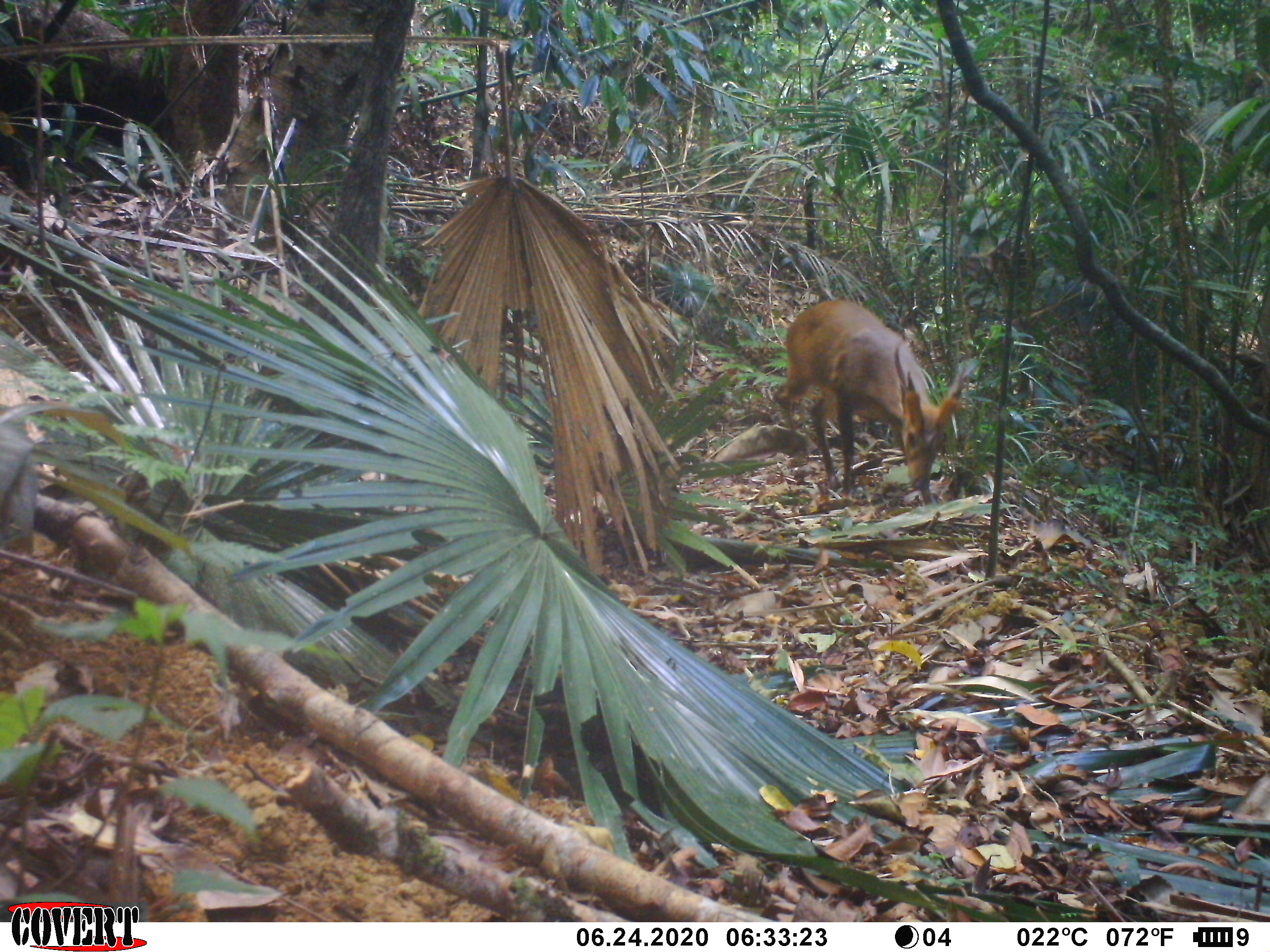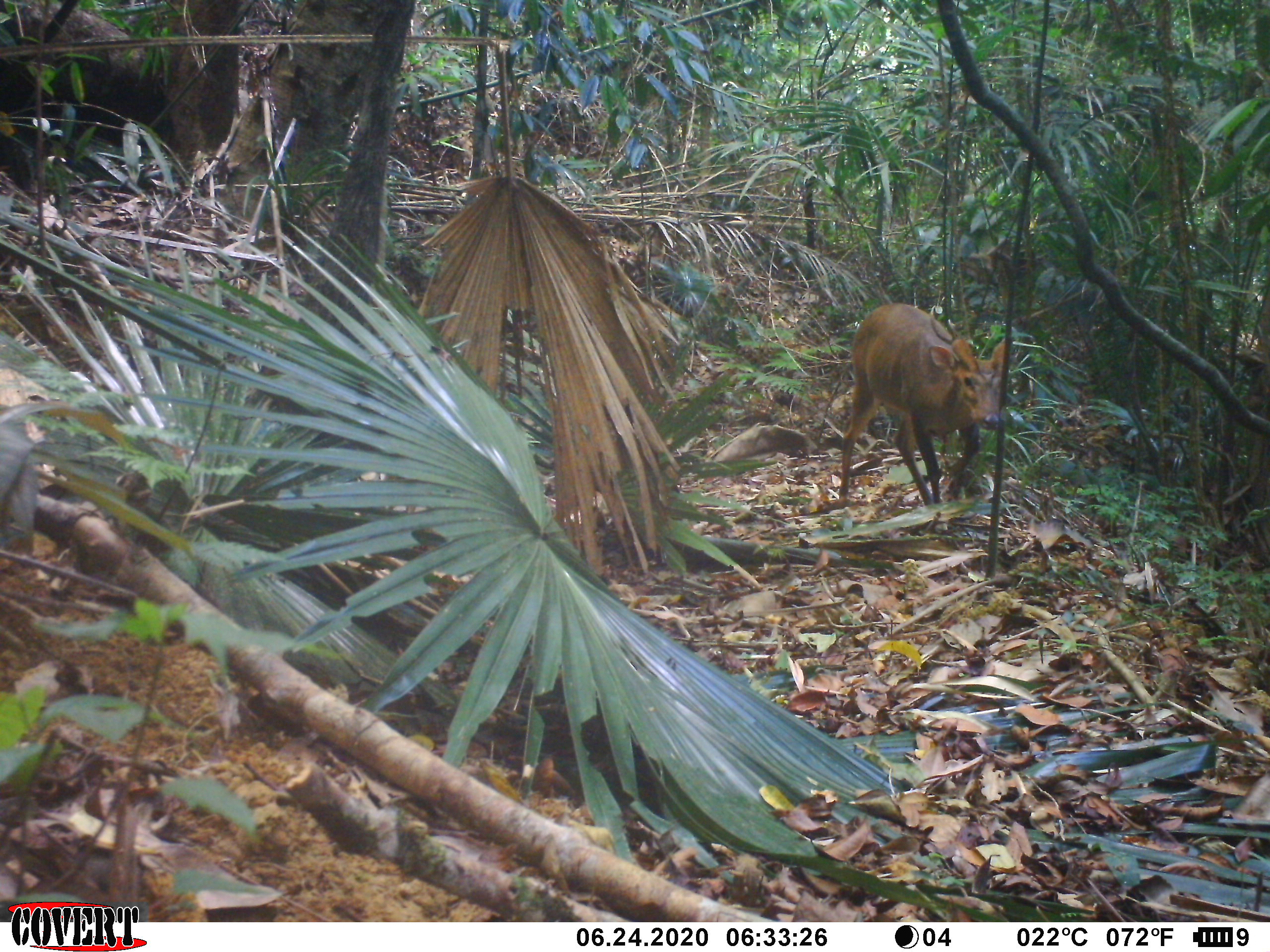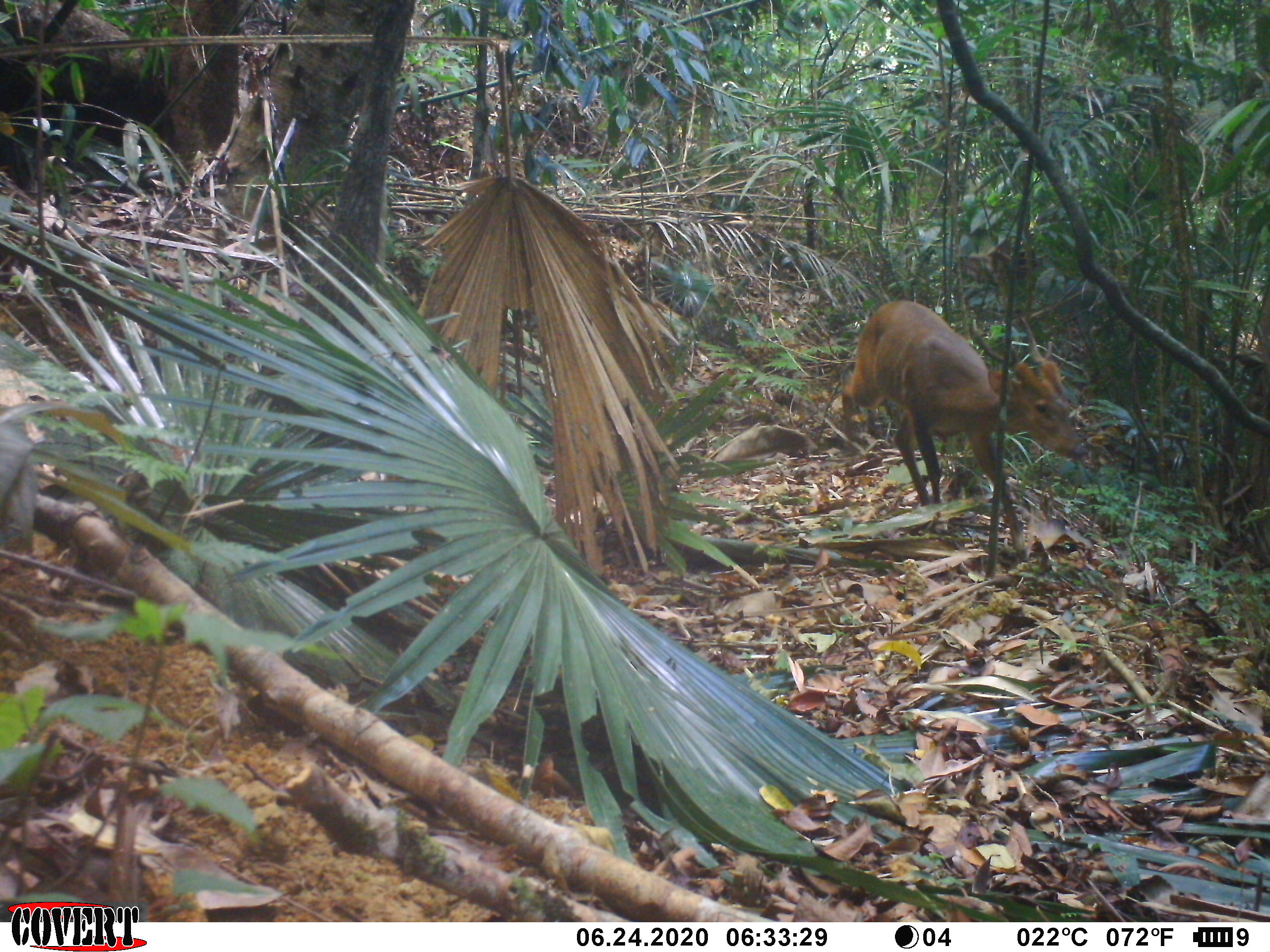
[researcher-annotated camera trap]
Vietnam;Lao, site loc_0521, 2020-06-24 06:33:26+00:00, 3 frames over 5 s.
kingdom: Animalia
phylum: Chordata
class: Mammalia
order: Artiodactyla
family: Cervidae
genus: Muntiacus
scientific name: Muntiacus vuquangensis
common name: large-antlered muntjac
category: large antlered muntjac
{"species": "large antlered muntjac (large-antlered muntjac) (Muntiacus vuquangensis)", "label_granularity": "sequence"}